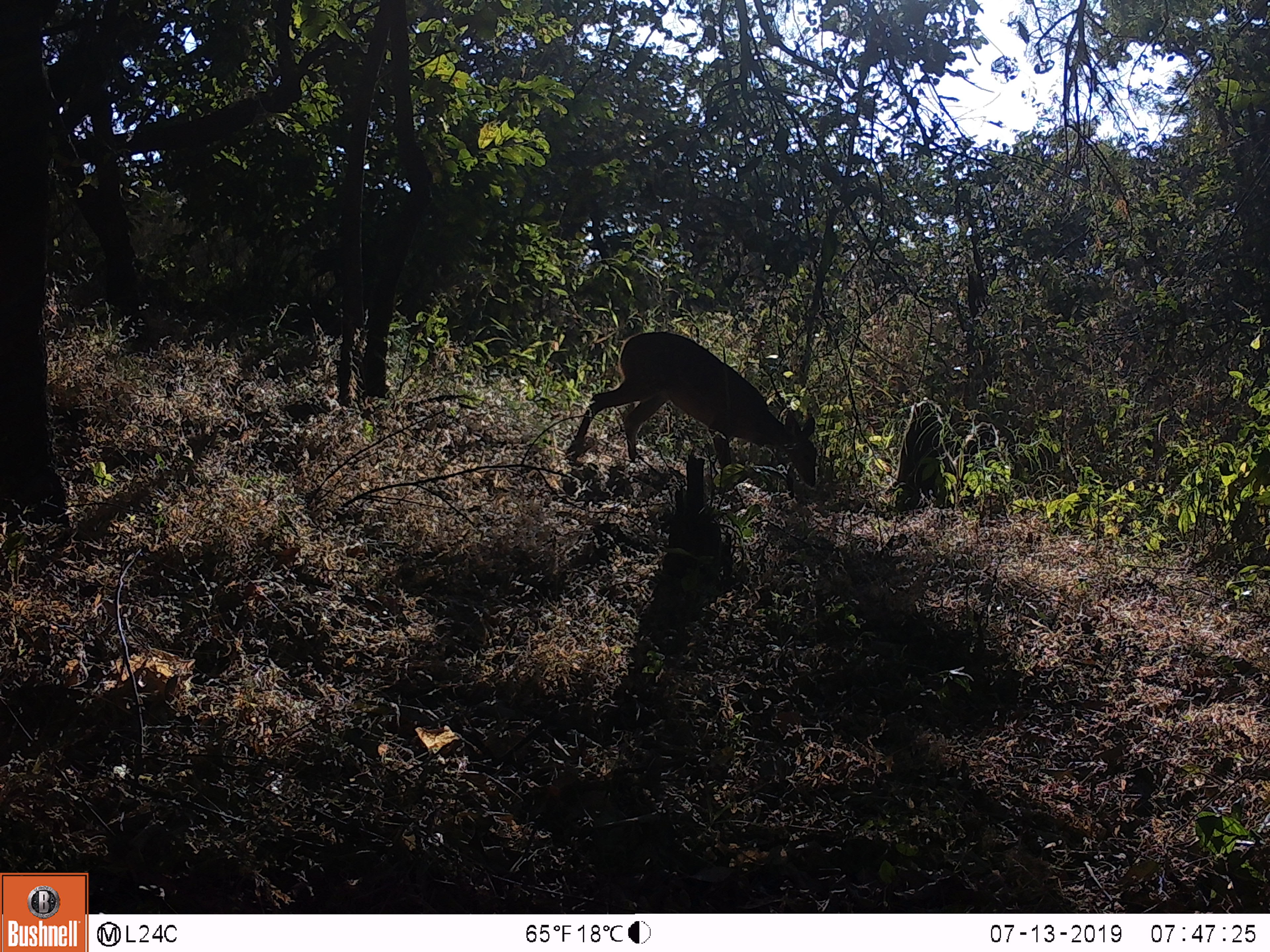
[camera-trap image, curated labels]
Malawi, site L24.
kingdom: Animalia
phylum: Chordata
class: Mammalia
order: Artiodactyla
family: Bovidae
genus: Tragelaphus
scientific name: Tragelaphus sylvaticus sylvaticus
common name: cape bushbuck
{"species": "cape bushbuck (Tragelaphus sylvaticus sylvaticus)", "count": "1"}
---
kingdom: Animalia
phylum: Chordata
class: Mammalia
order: Primates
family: Cercopithecidae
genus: Papio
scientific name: Papio cynocephalus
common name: yellow baboon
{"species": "yellow baboon (Papio cynocephalus)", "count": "1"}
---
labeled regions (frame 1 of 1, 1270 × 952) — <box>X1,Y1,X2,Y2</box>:
cape bushbuck: <box>561,319,833,518</box>
yellow baboon: <box>890,388,963,517</box>